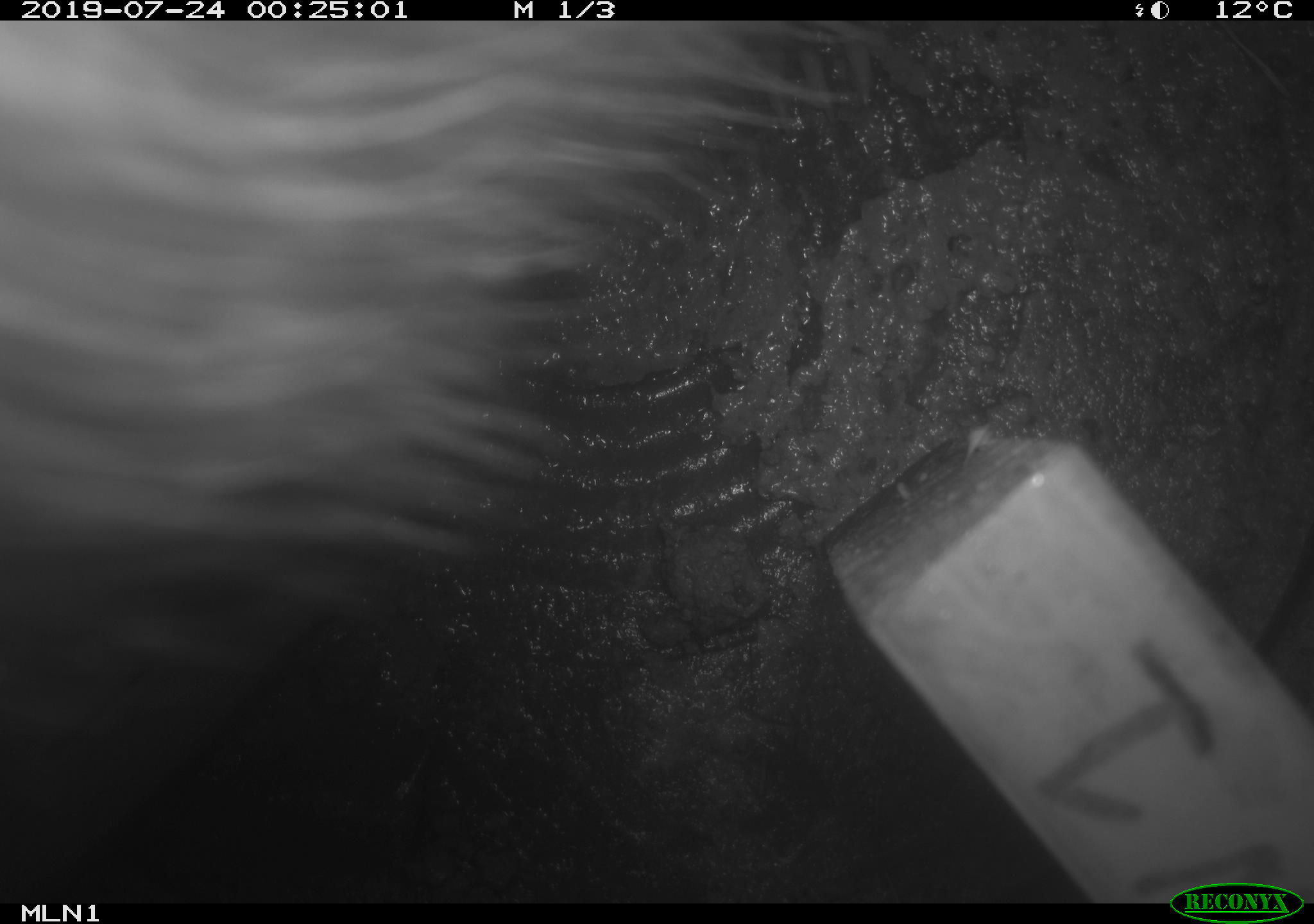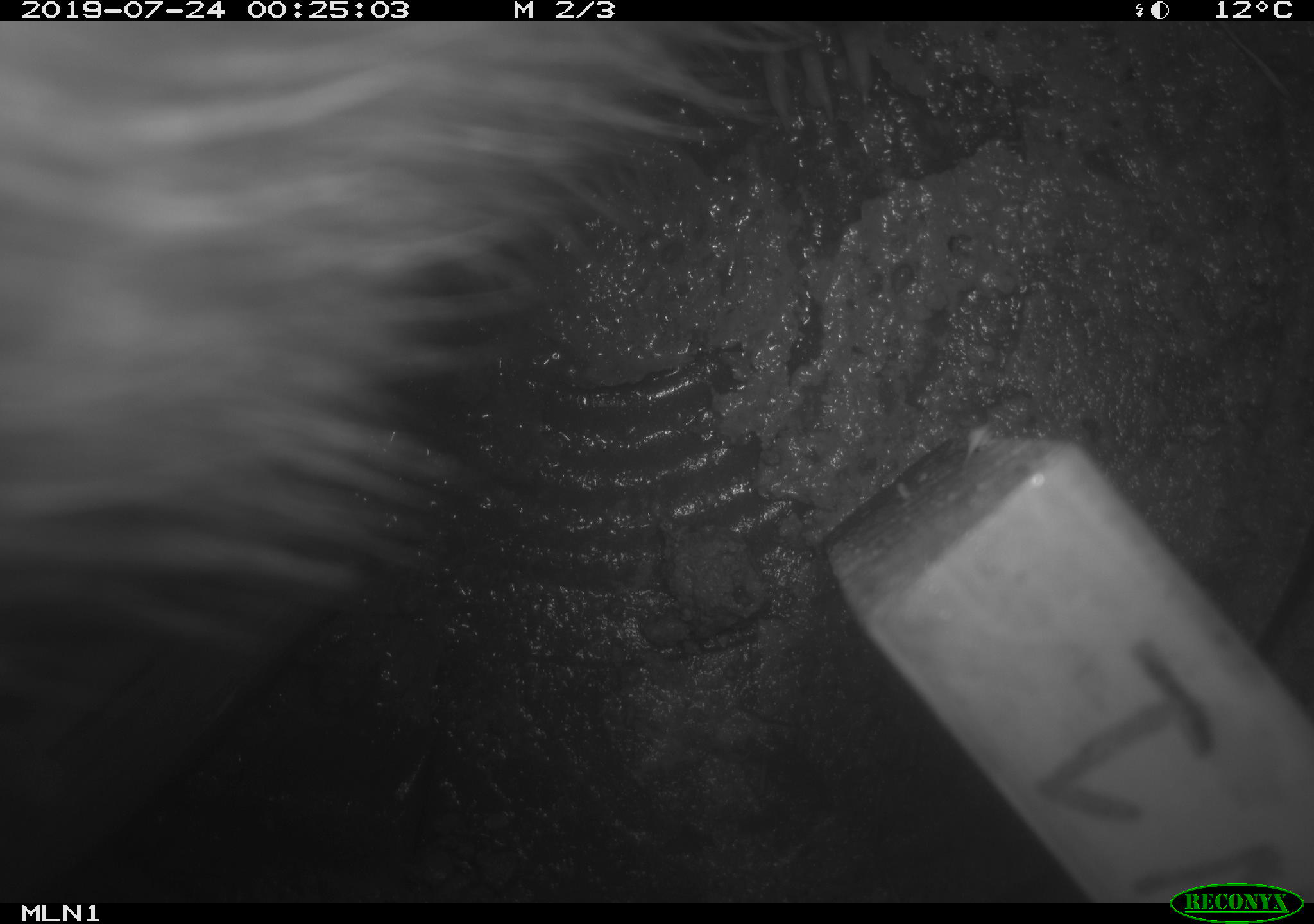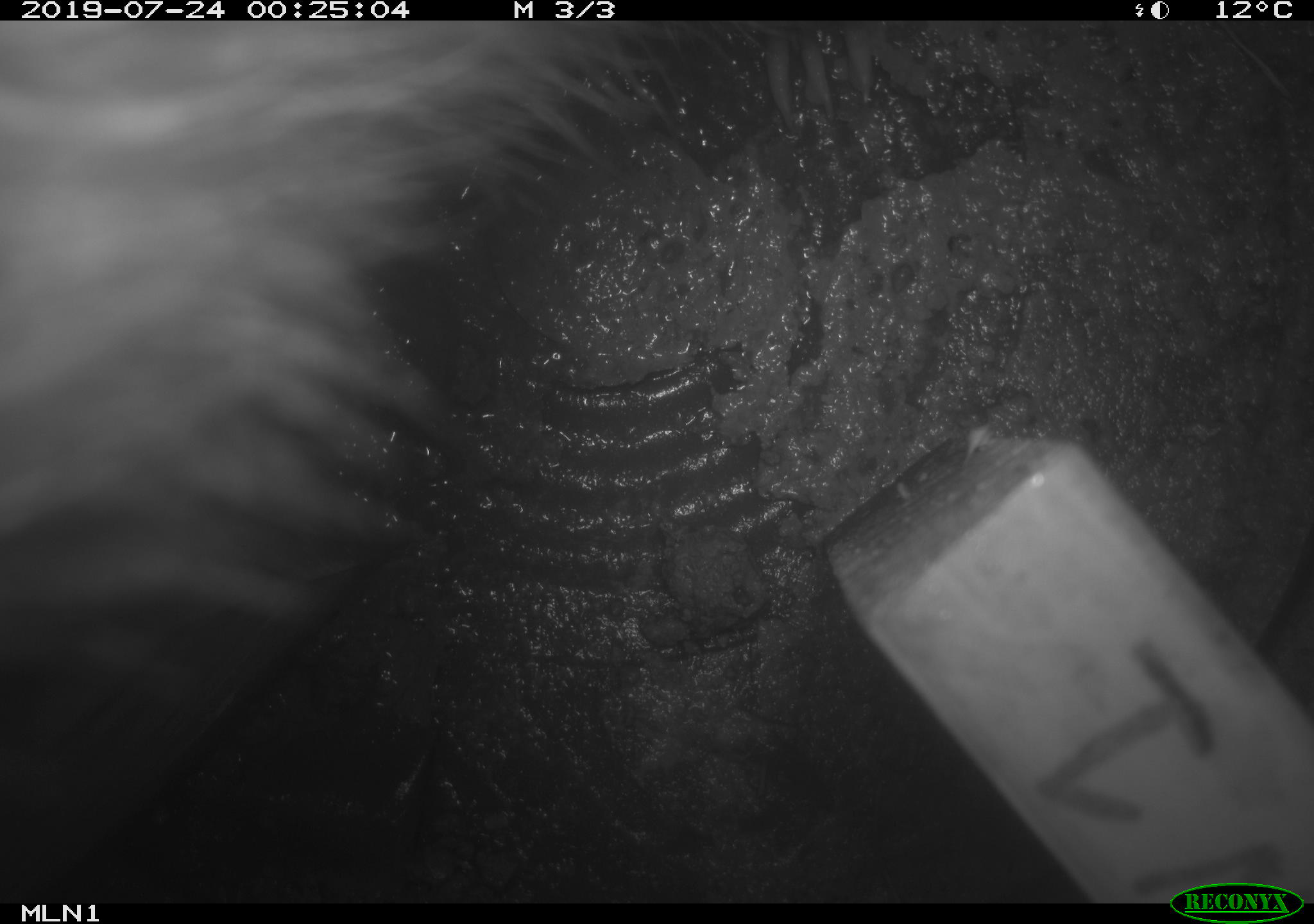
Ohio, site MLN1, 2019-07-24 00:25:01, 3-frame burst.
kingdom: Animalia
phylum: Chordata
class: Mammalia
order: Didelphimorphia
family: Didelphidae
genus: Didelphis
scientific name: Didelphis virginiana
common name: virginia opossum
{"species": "virginia opossum (Didelphis virginiana)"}